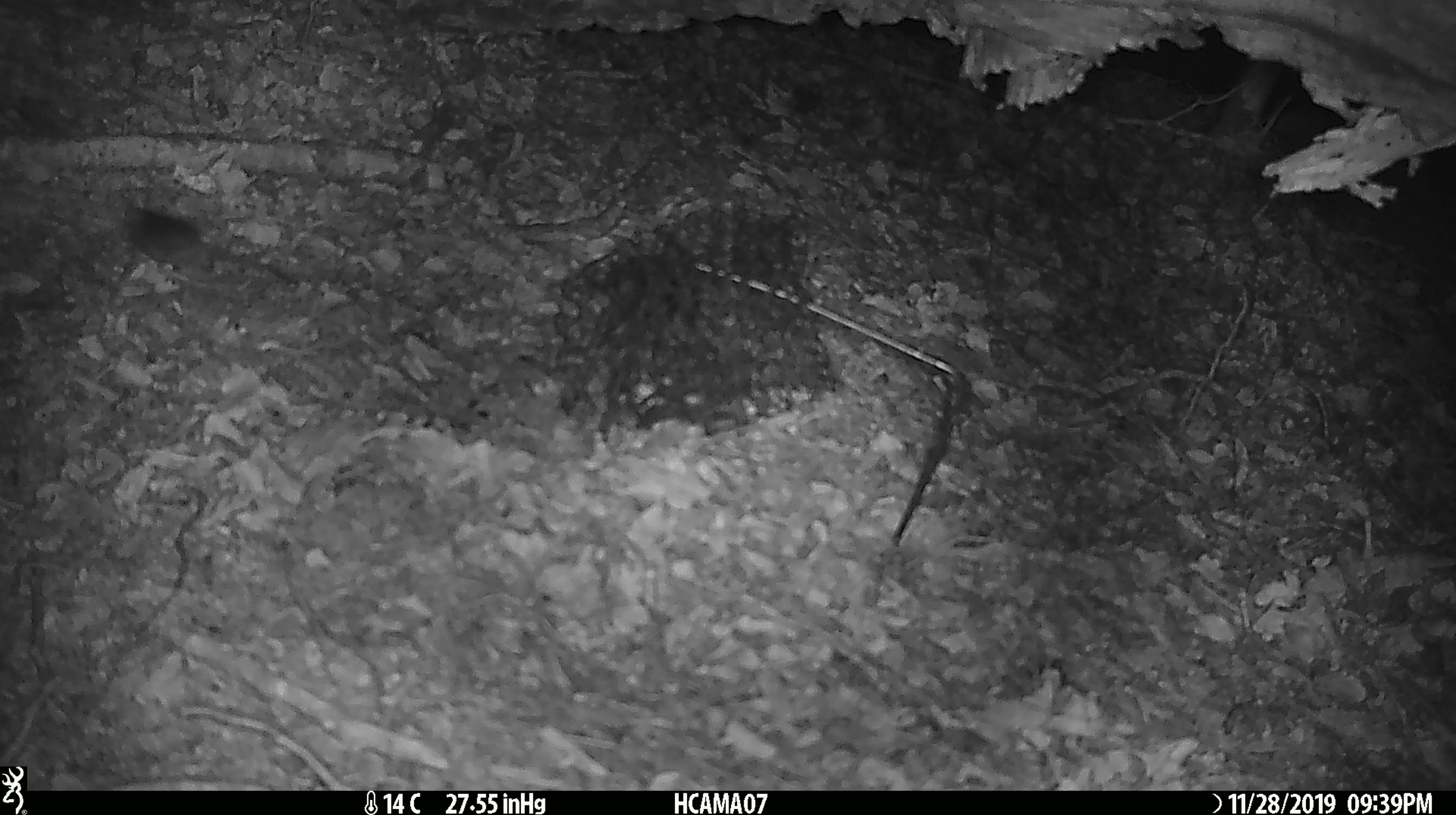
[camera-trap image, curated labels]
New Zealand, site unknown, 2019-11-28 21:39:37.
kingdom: Animalia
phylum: Chordata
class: Mammalia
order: Rodentia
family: Muridae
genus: Mus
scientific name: Mus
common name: mouse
Mouse (Mus).